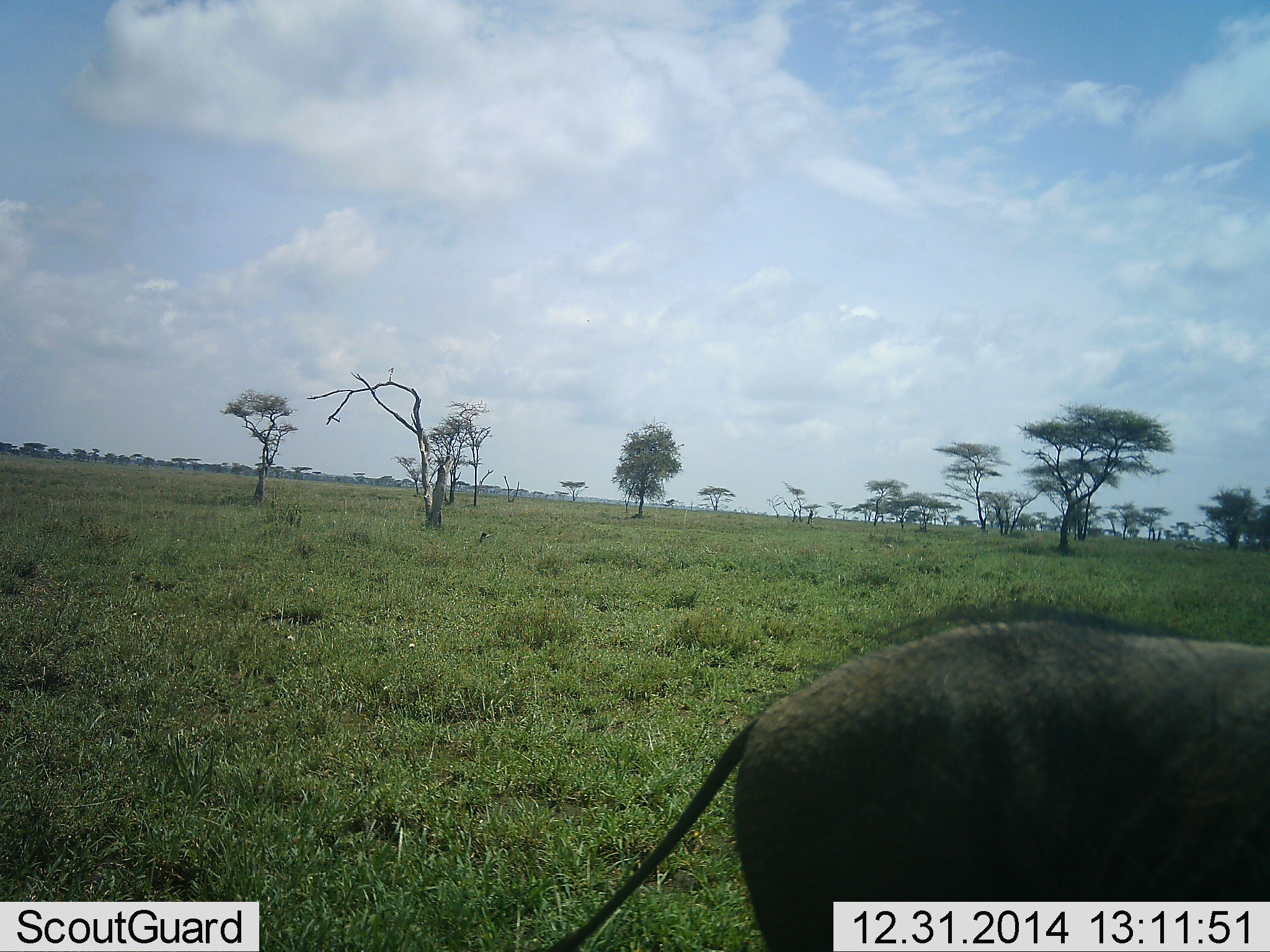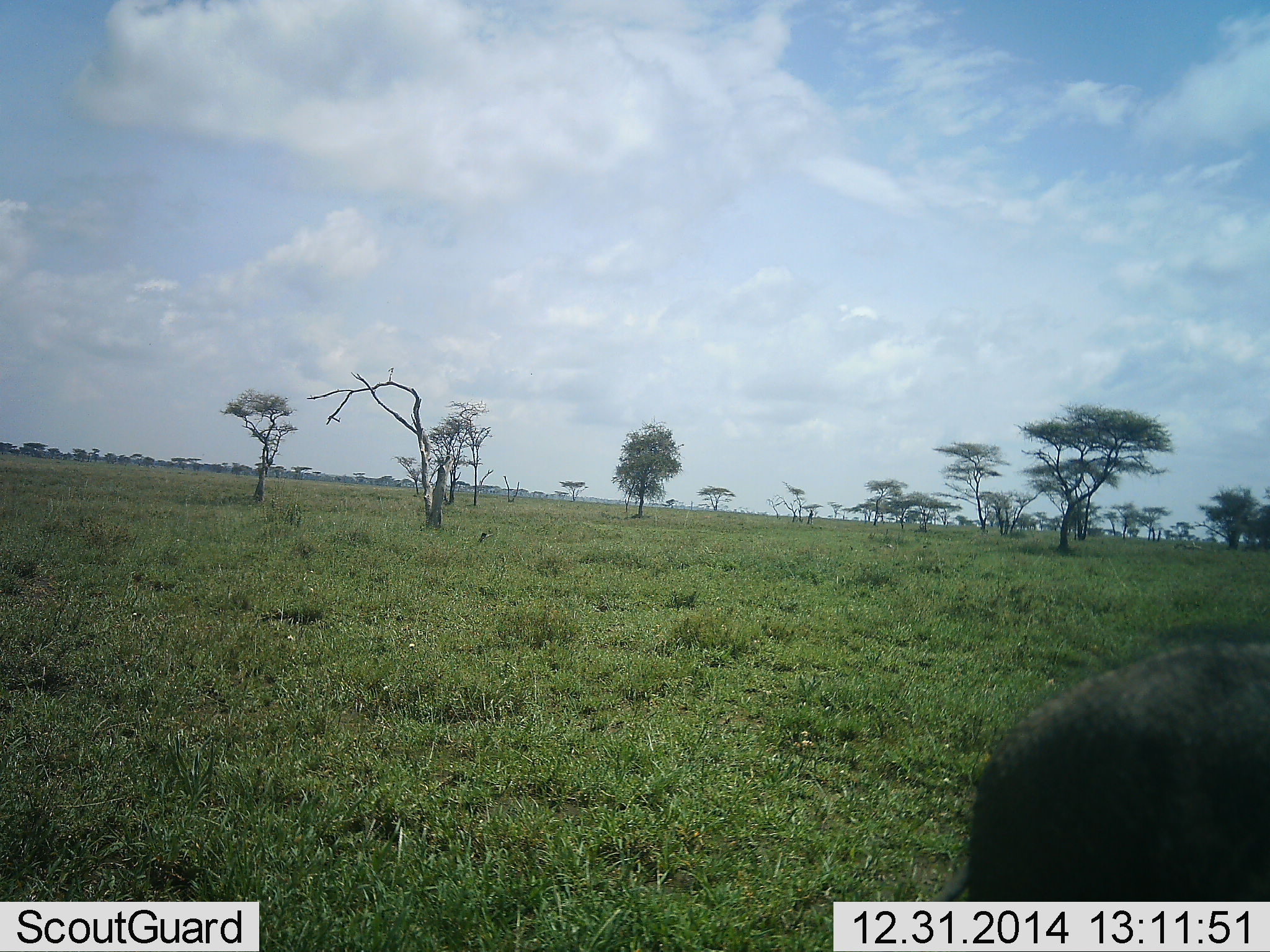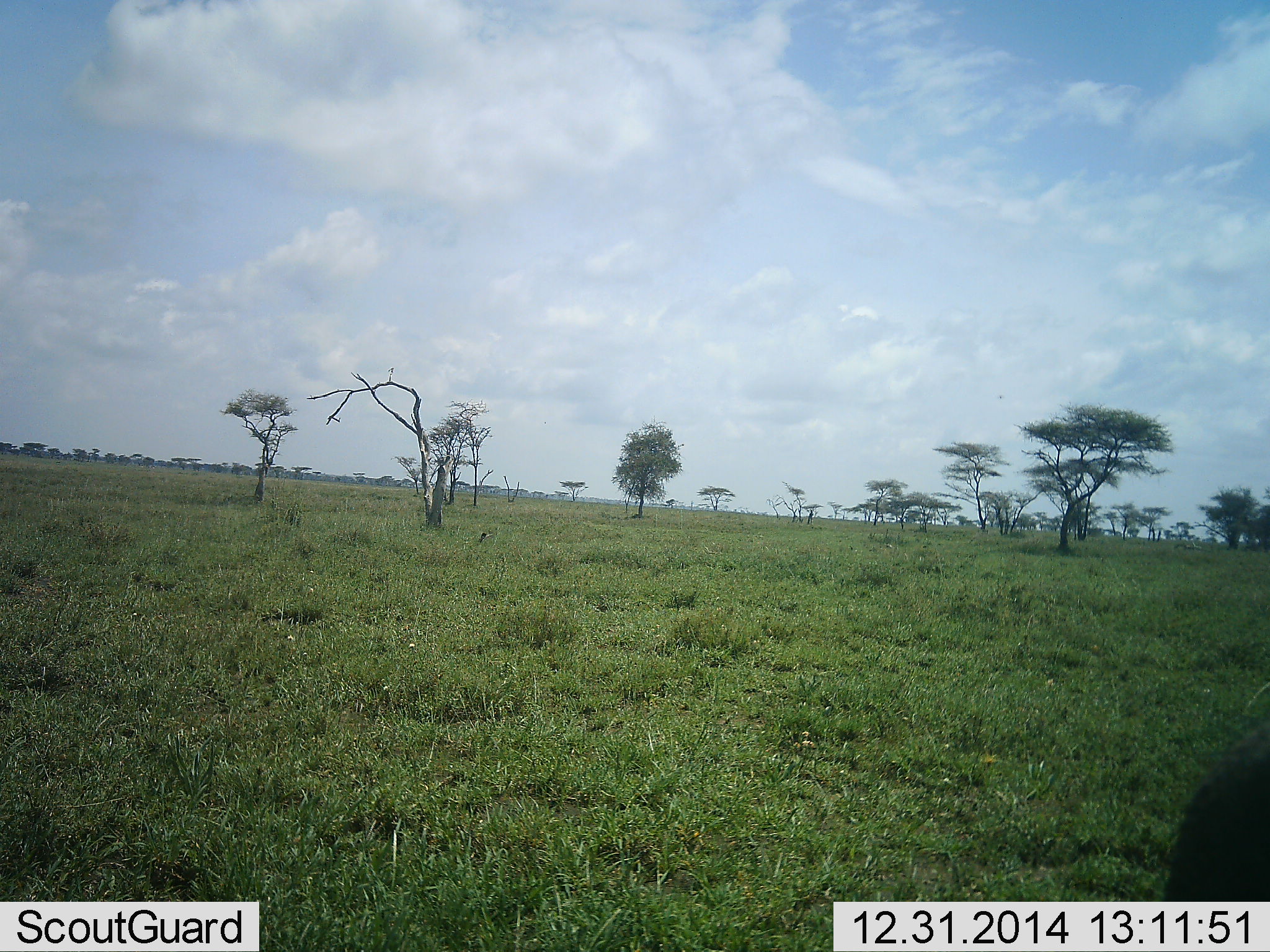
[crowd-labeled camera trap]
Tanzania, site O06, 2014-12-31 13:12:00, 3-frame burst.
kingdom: Animalia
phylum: Chordata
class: Mammalia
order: Artiodactyla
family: Suidae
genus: Phacochoerus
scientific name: Phacochoerus africanus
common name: warthog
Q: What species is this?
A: Warthog (Phacochoerus africanus).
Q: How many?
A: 1.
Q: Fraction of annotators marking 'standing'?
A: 20%.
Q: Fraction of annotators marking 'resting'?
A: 0%.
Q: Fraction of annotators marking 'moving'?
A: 90%.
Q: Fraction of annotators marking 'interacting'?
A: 0%.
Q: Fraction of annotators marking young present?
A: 0%.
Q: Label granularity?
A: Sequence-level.